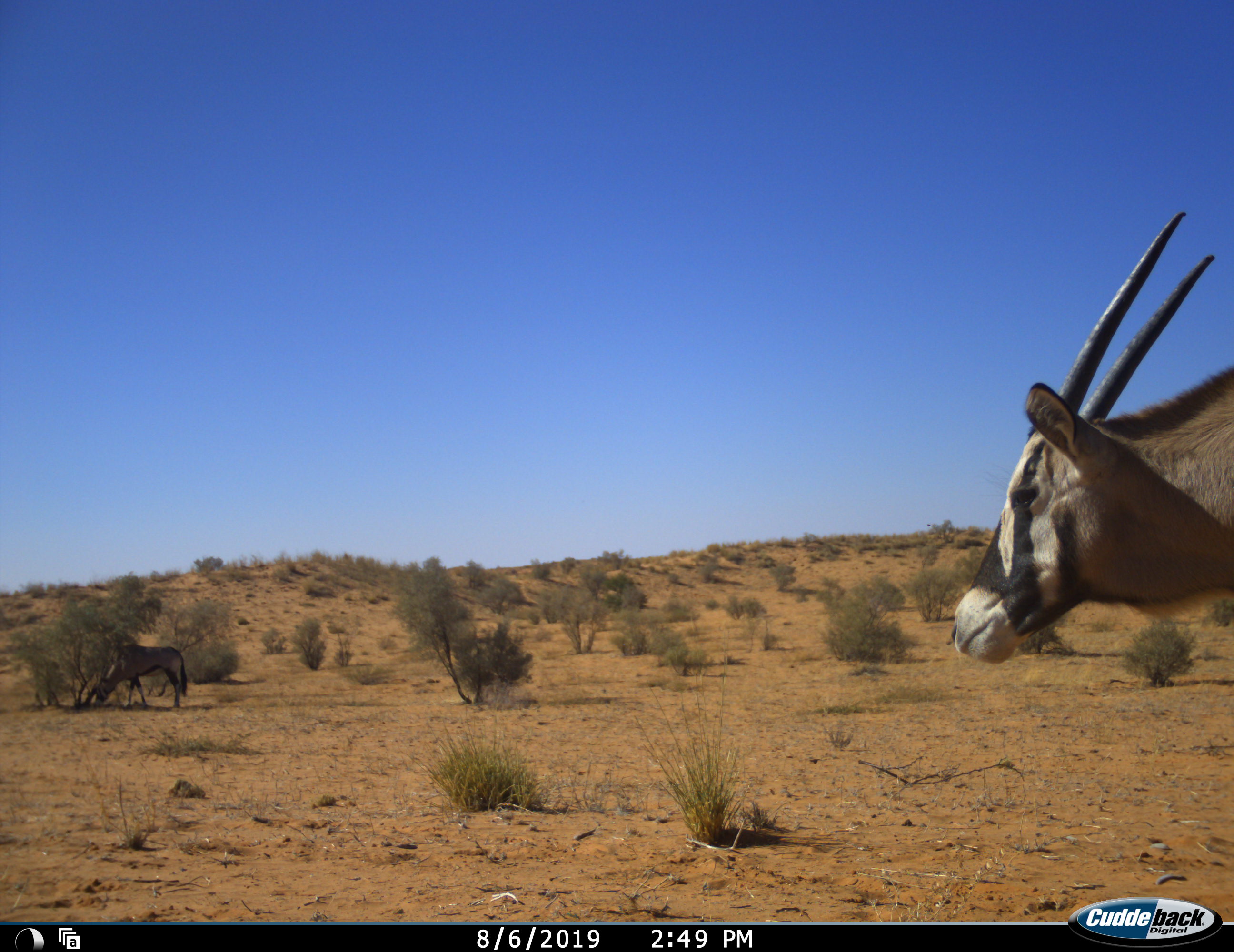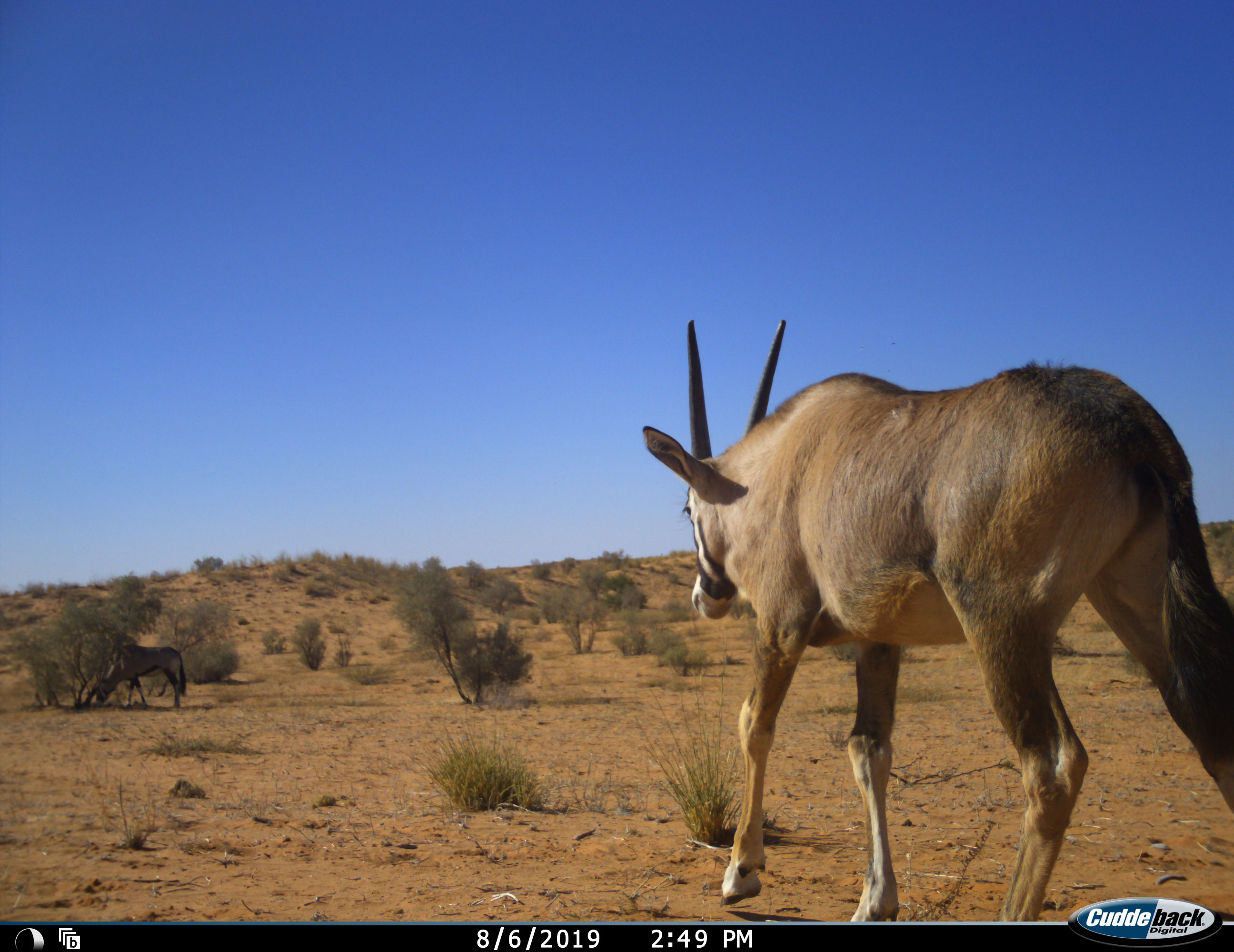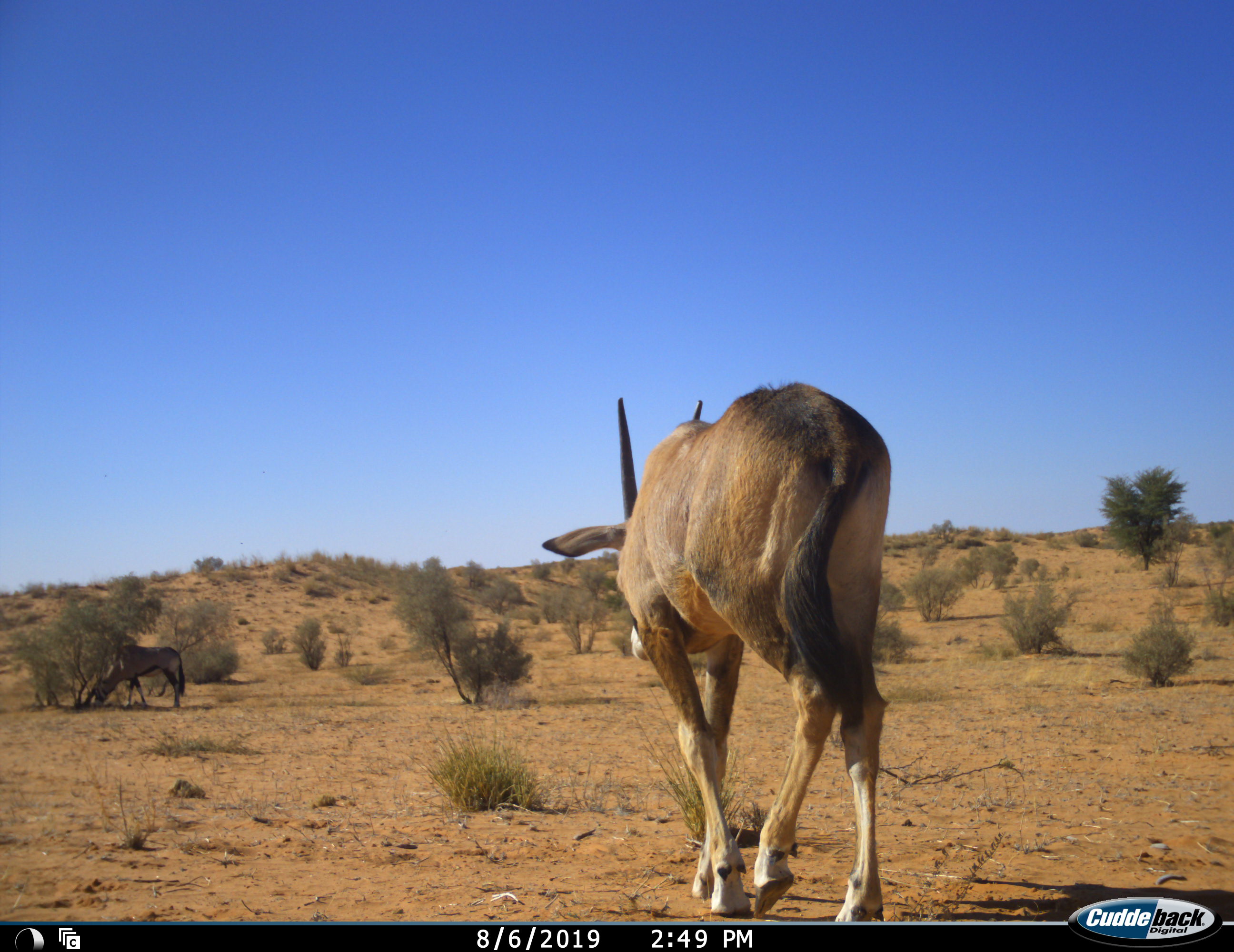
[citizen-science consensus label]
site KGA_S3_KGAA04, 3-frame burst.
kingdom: Animalia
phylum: Chordata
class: Mammalia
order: Artiodactyla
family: Bovidae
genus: Oryx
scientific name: Oryx gazella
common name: gemsbok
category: oryx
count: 2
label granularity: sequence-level